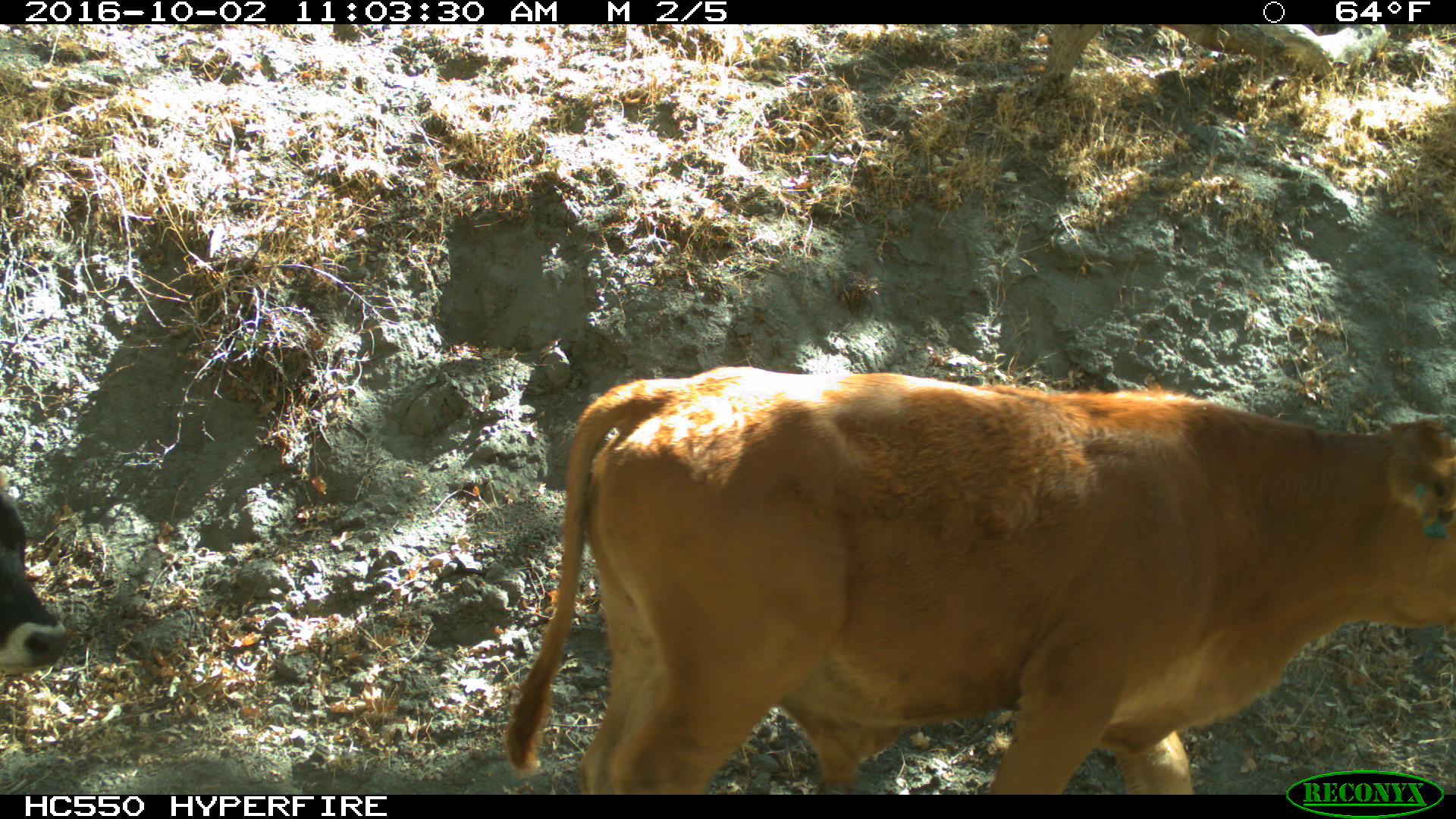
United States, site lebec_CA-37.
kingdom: Animalia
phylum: Chordata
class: Mammalia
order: Artiodactyla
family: Bovidae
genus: Bos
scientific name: Bos taurus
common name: domestic cow